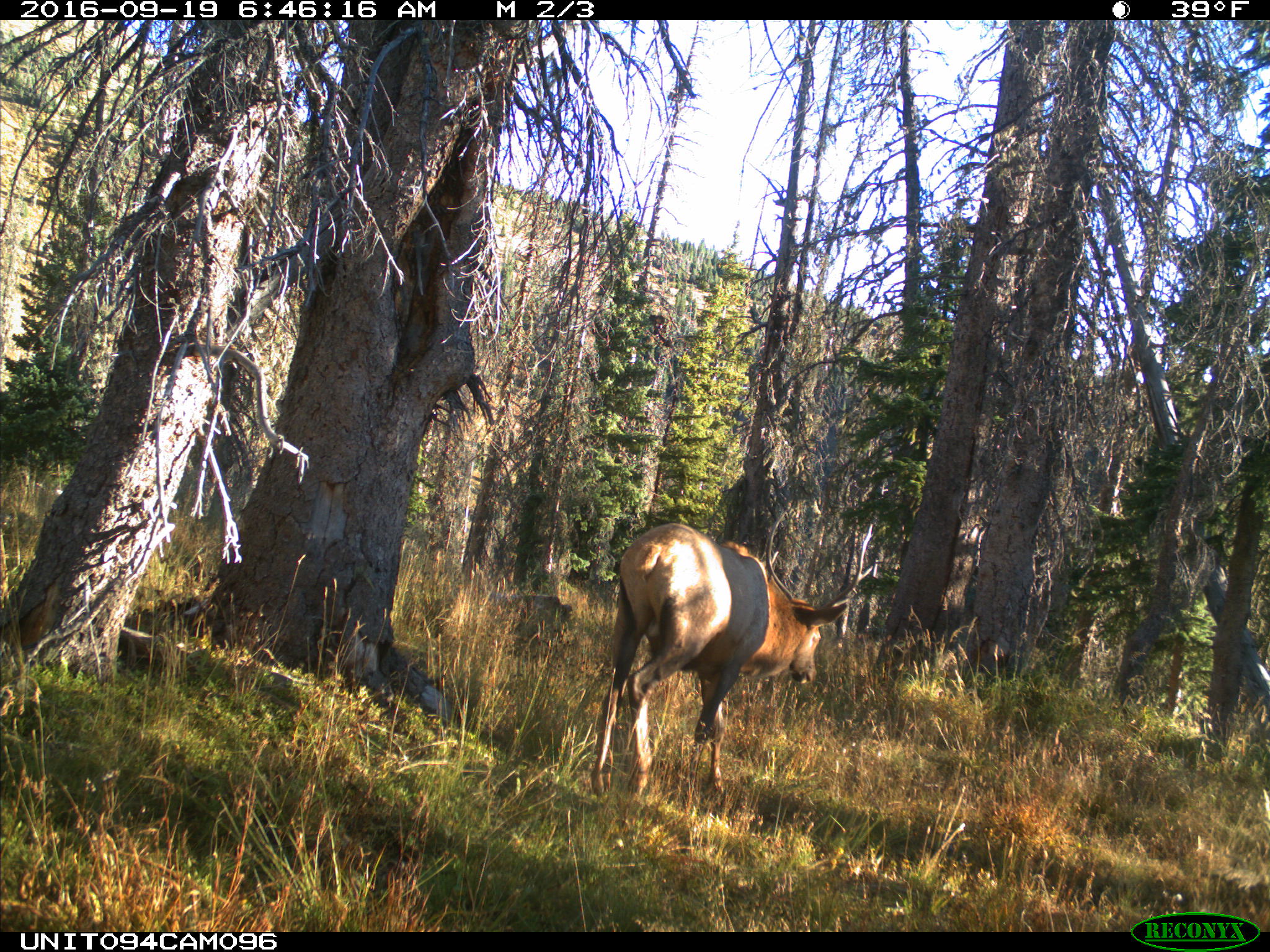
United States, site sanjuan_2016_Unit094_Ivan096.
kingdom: Animalia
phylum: Chordata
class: Mammalia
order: Artiodactyla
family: Cervidae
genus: Cervus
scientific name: Cervus elaphus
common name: red deer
Cervus elaphus (red deer).